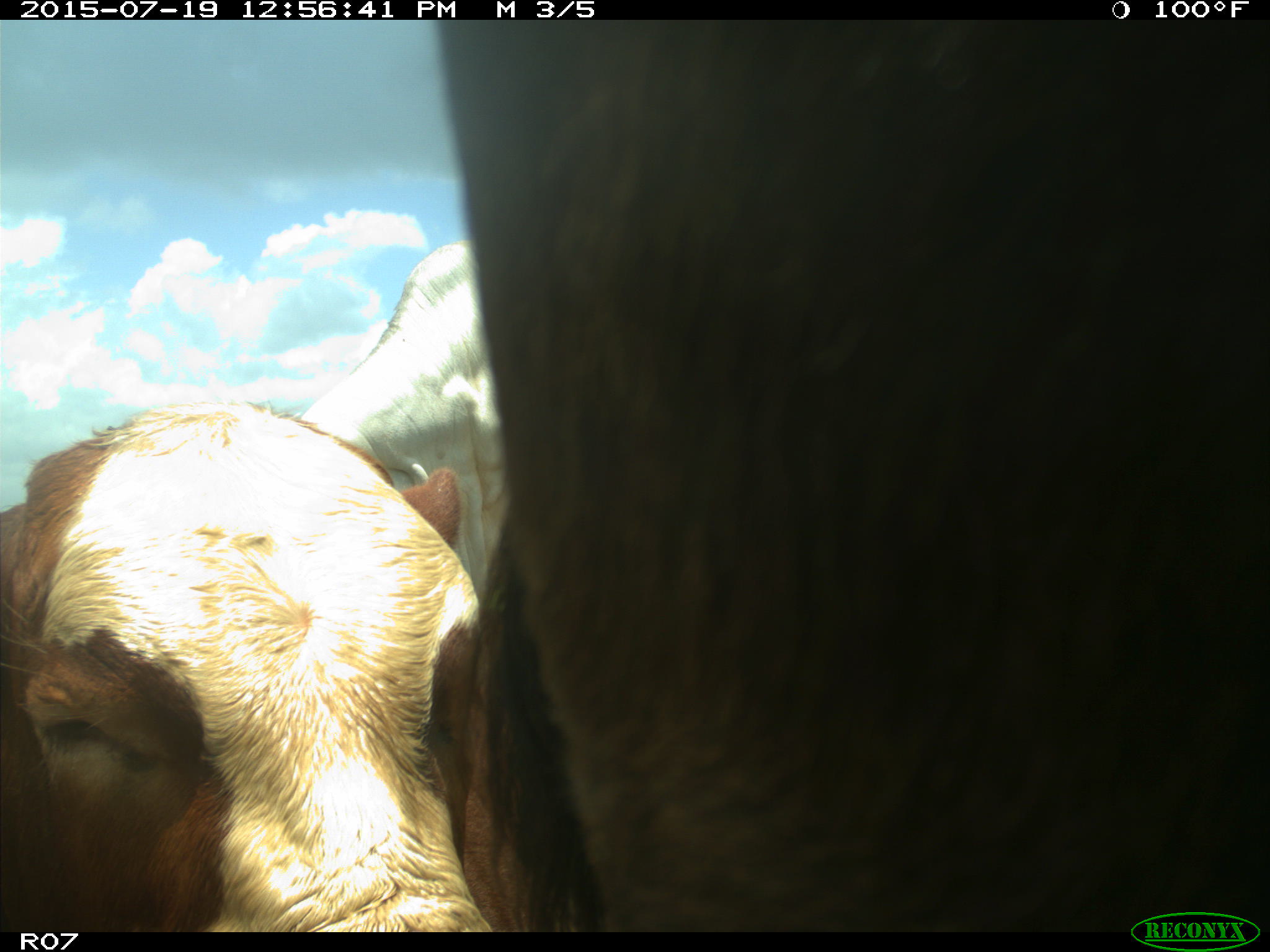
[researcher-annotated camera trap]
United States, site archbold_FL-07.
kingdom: Animalia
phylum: Chordata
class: Mammalia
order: Artiodactyla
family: Bovidae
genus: Bos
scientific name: Bos taurus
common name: domestic cow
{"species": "Bos taurus (domestic cow)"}